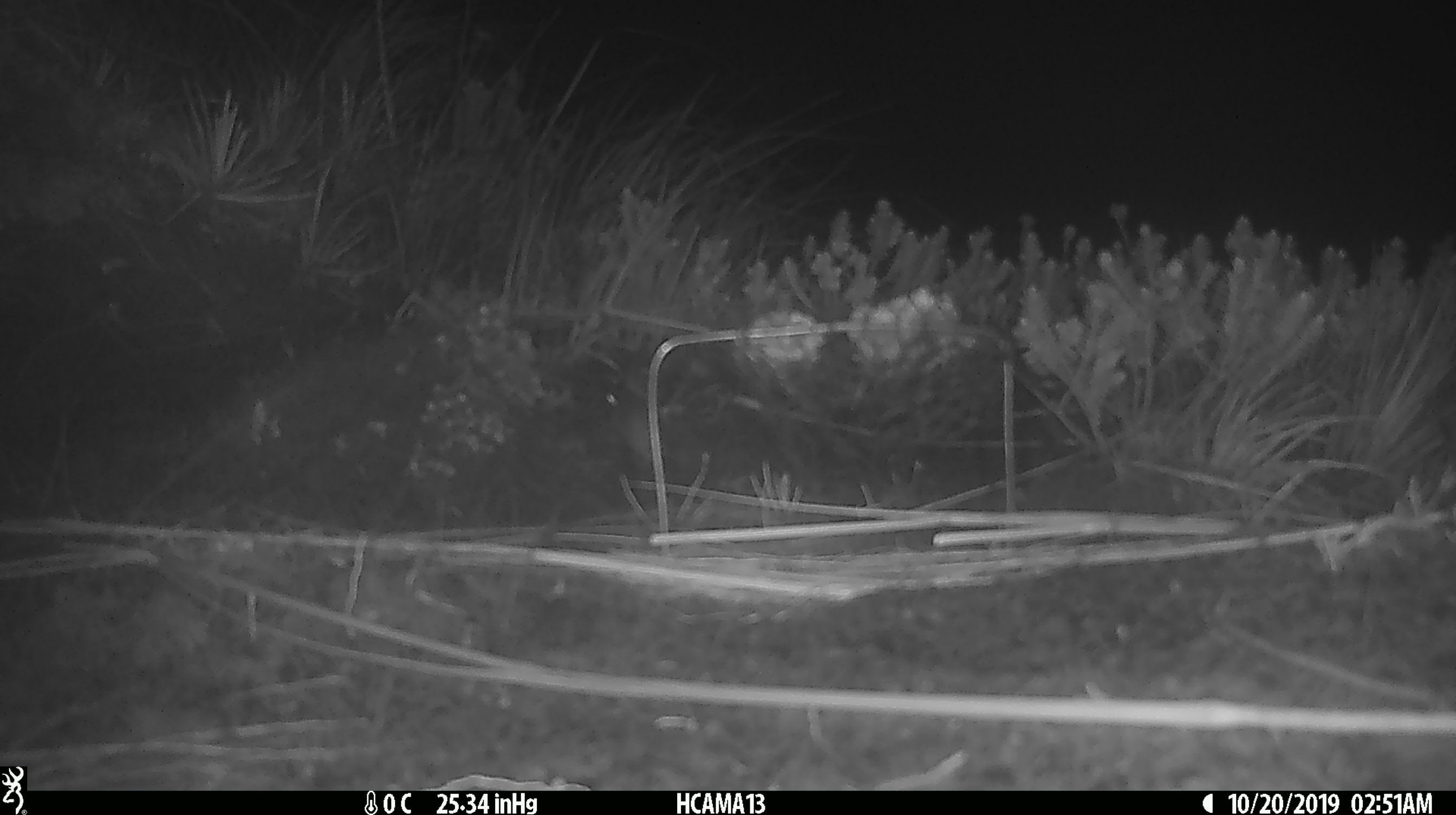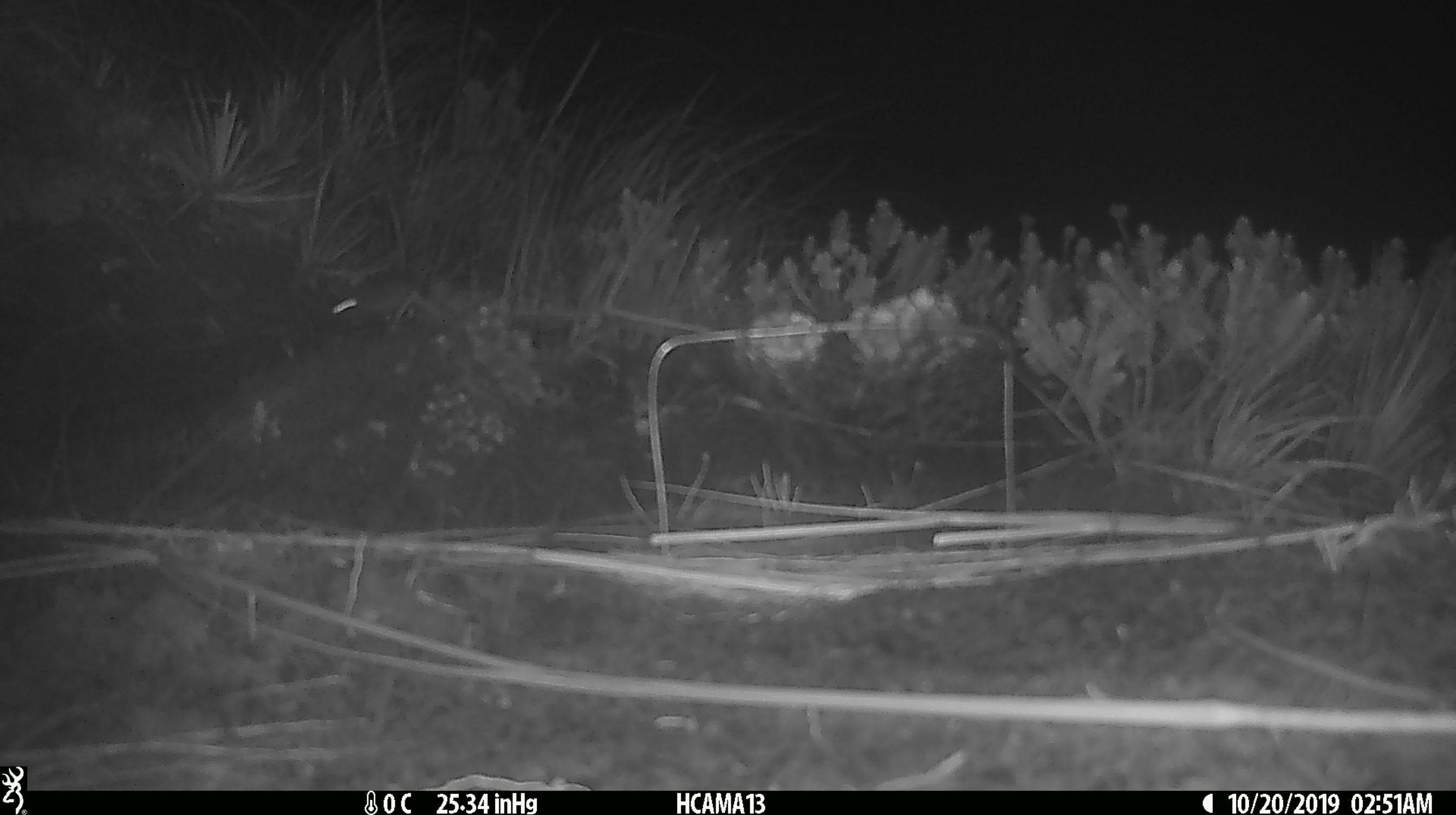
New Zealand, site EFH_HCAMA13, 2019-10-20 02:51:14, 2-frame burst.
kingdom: Animalia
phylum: Chordata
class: Mammalia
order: Rodentia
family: Muridae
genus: Mus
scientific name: Mus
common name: mouse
Mouse (Mus).